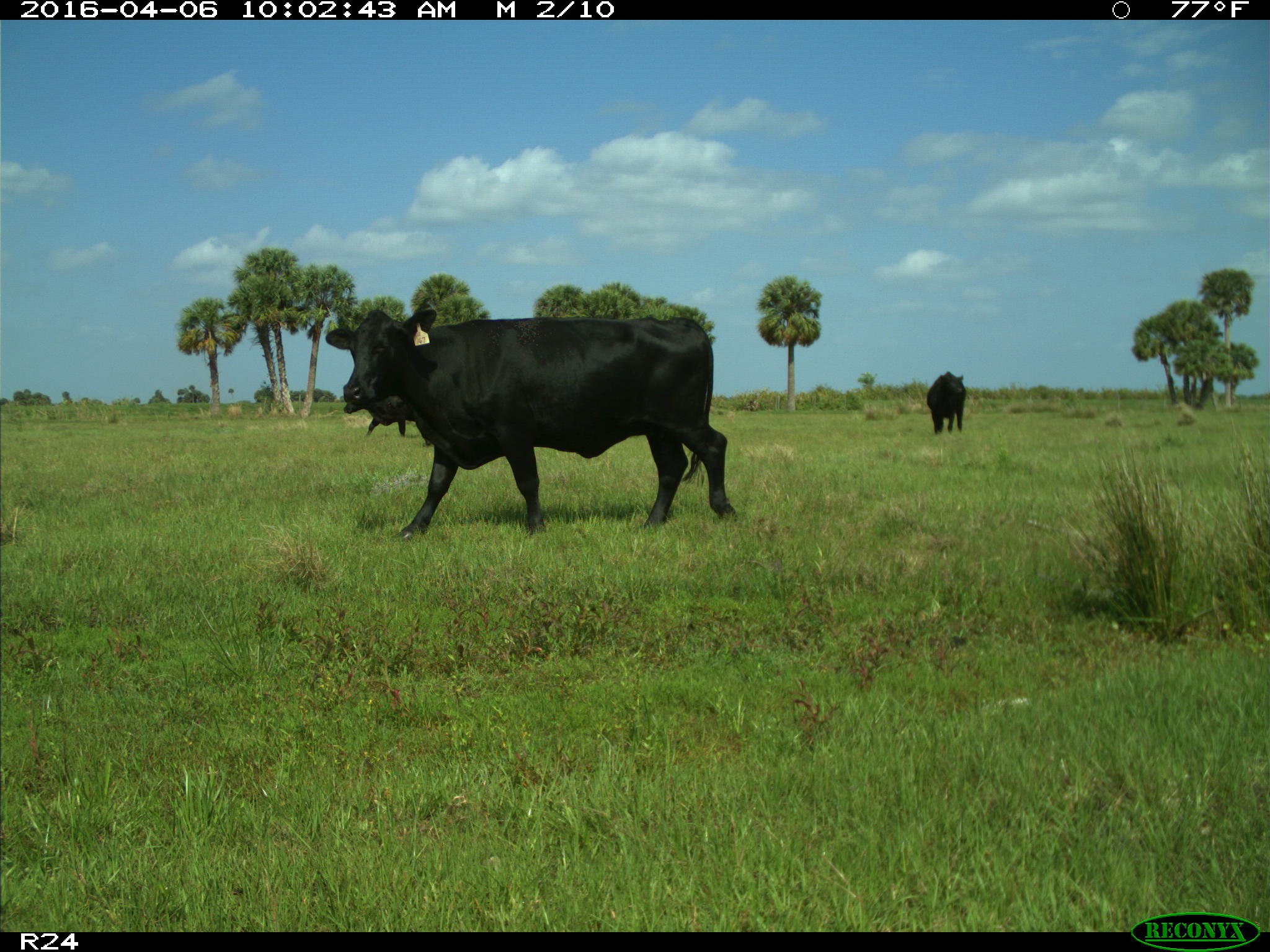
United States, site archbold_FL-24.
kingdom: Animalia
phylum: Chordata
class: Mammalia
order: Artiodactyla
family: Bovidae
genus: Bos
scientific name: Bos taurus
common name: domestic cow